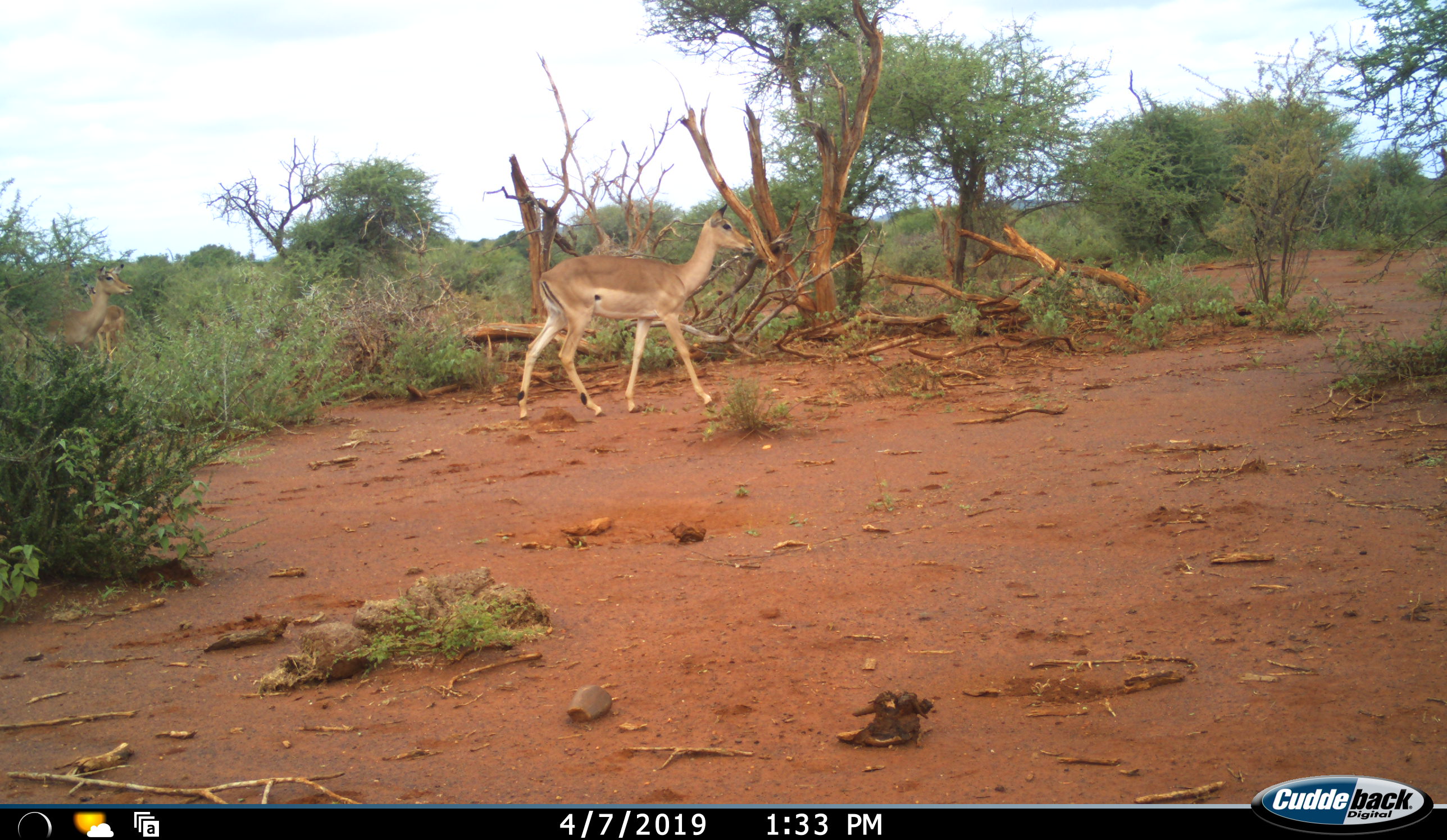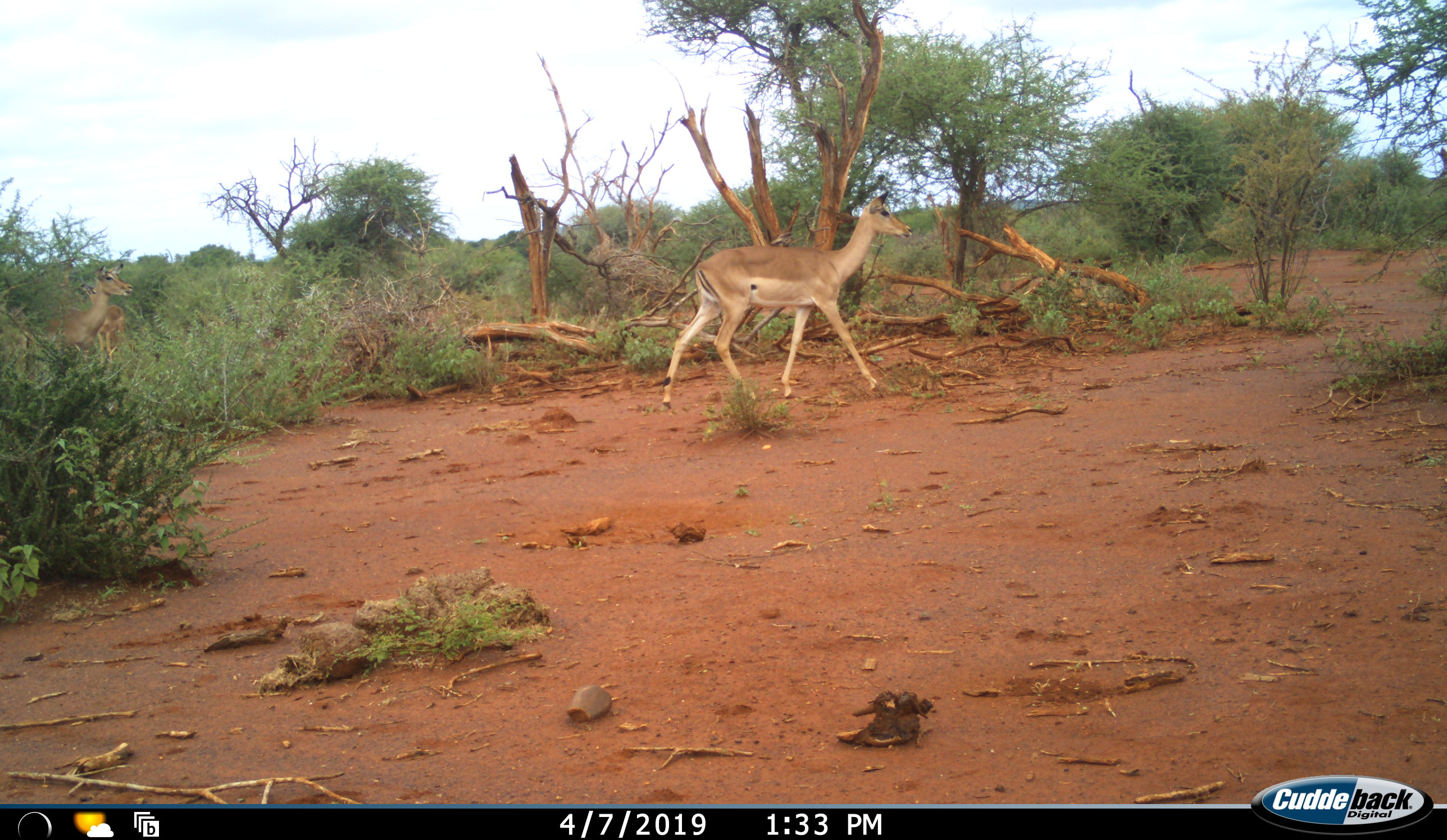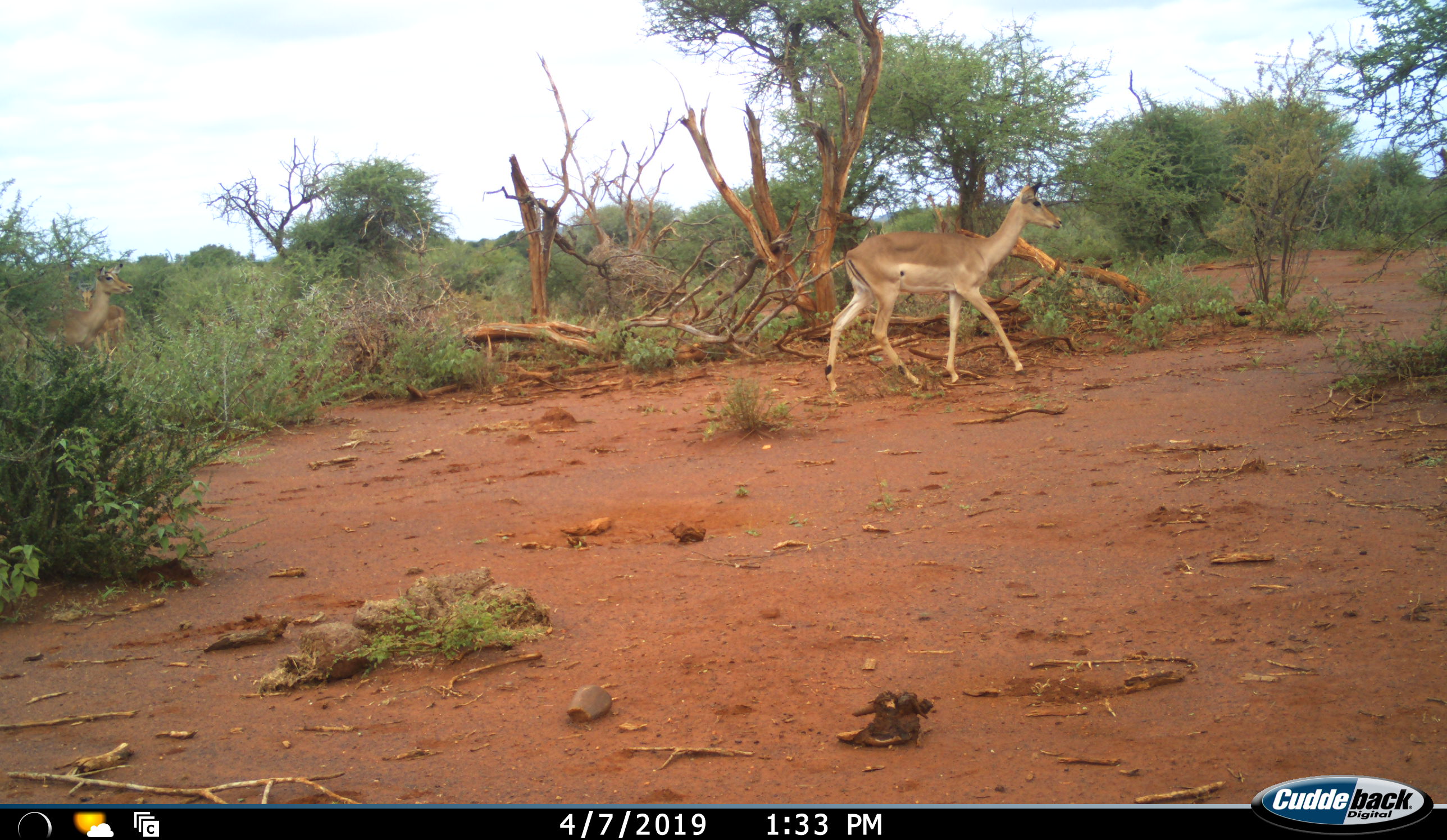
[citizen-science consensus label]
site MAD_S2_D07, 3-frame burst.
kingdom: Animalia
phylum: Chordata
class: Mammalia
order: Artiodactyla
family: Bovidae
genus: Aepyceros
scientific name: Aepyceros melampus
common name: impala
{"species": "impala (Aepyceros melampus)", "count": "3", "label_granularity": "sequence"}